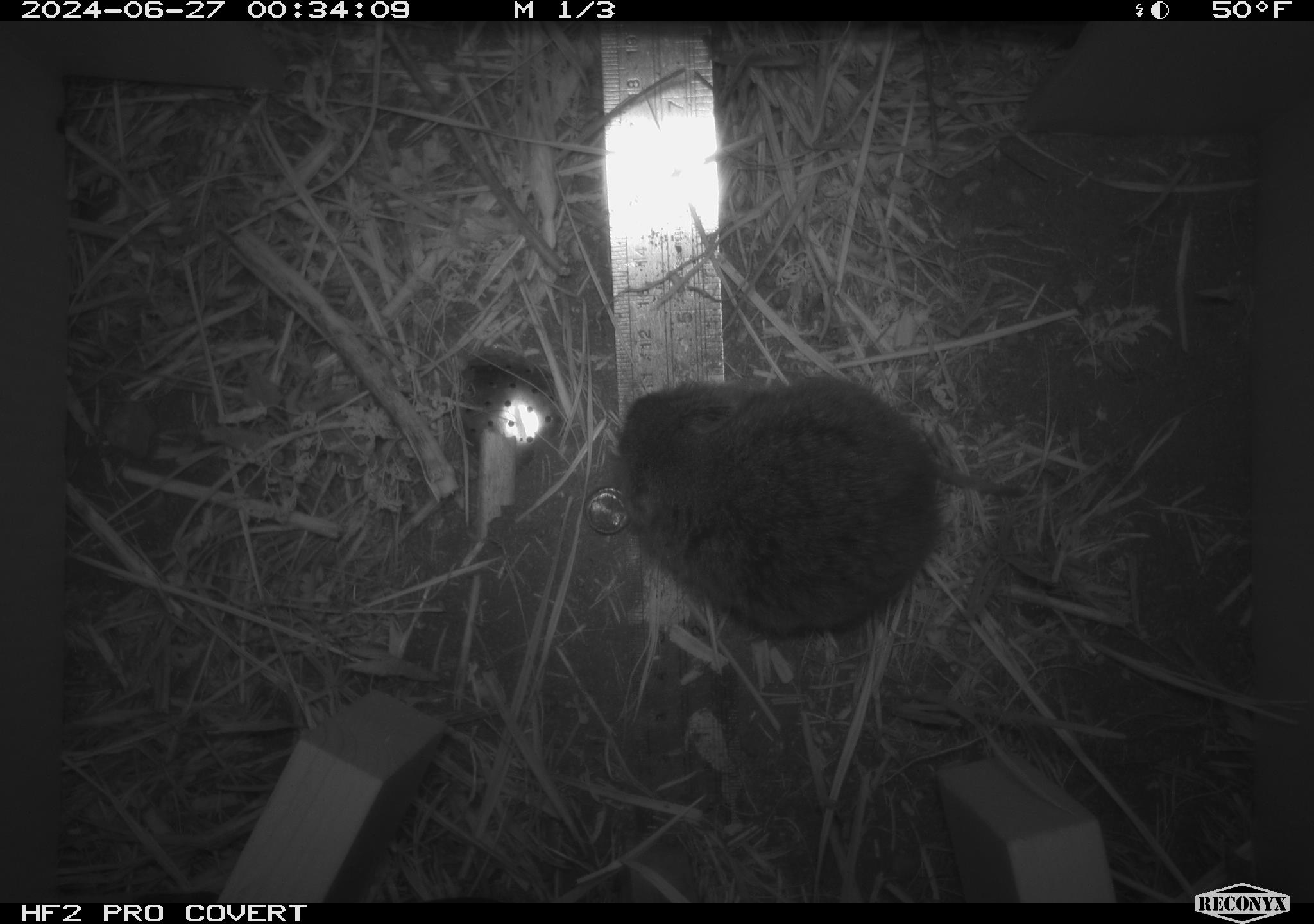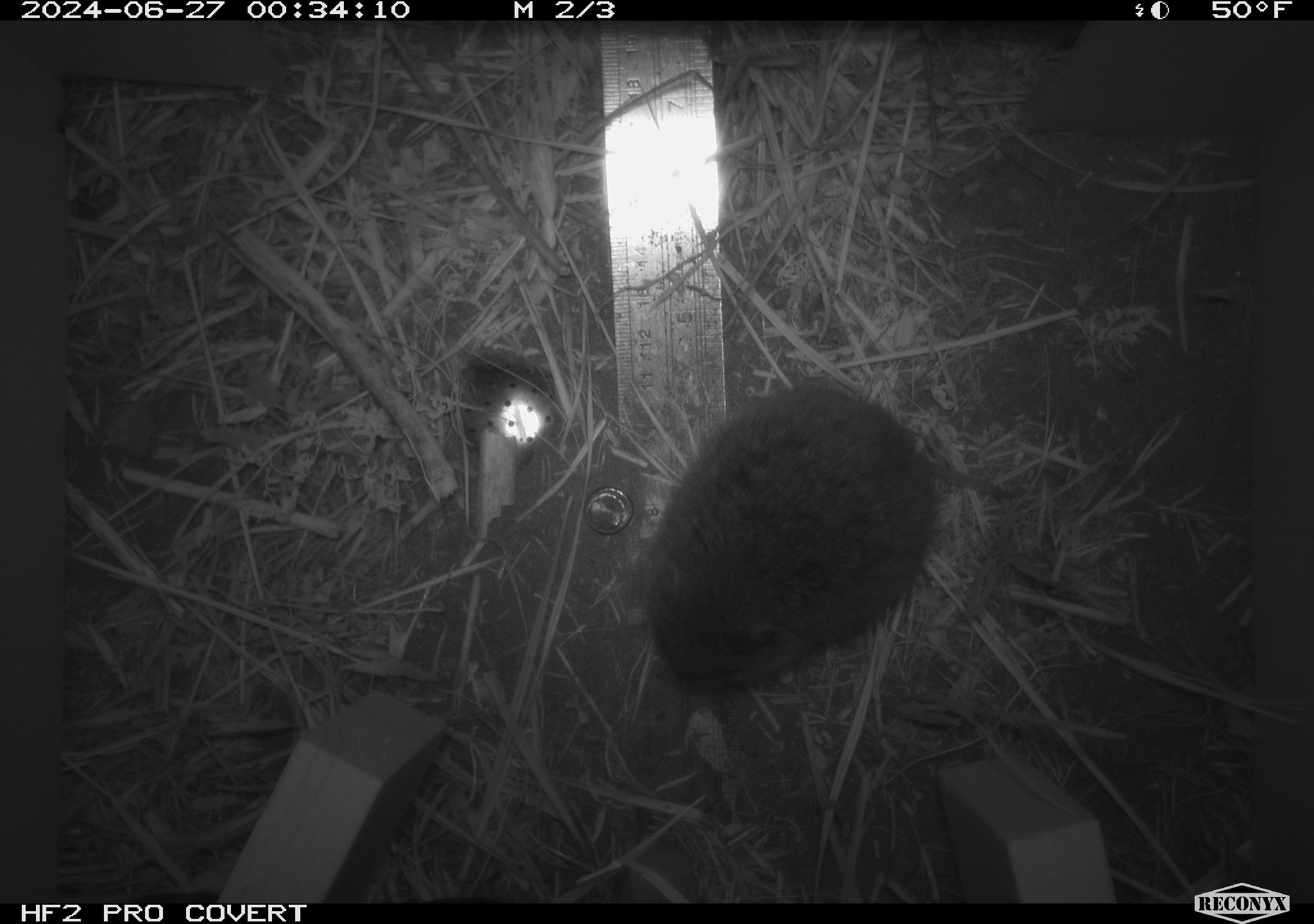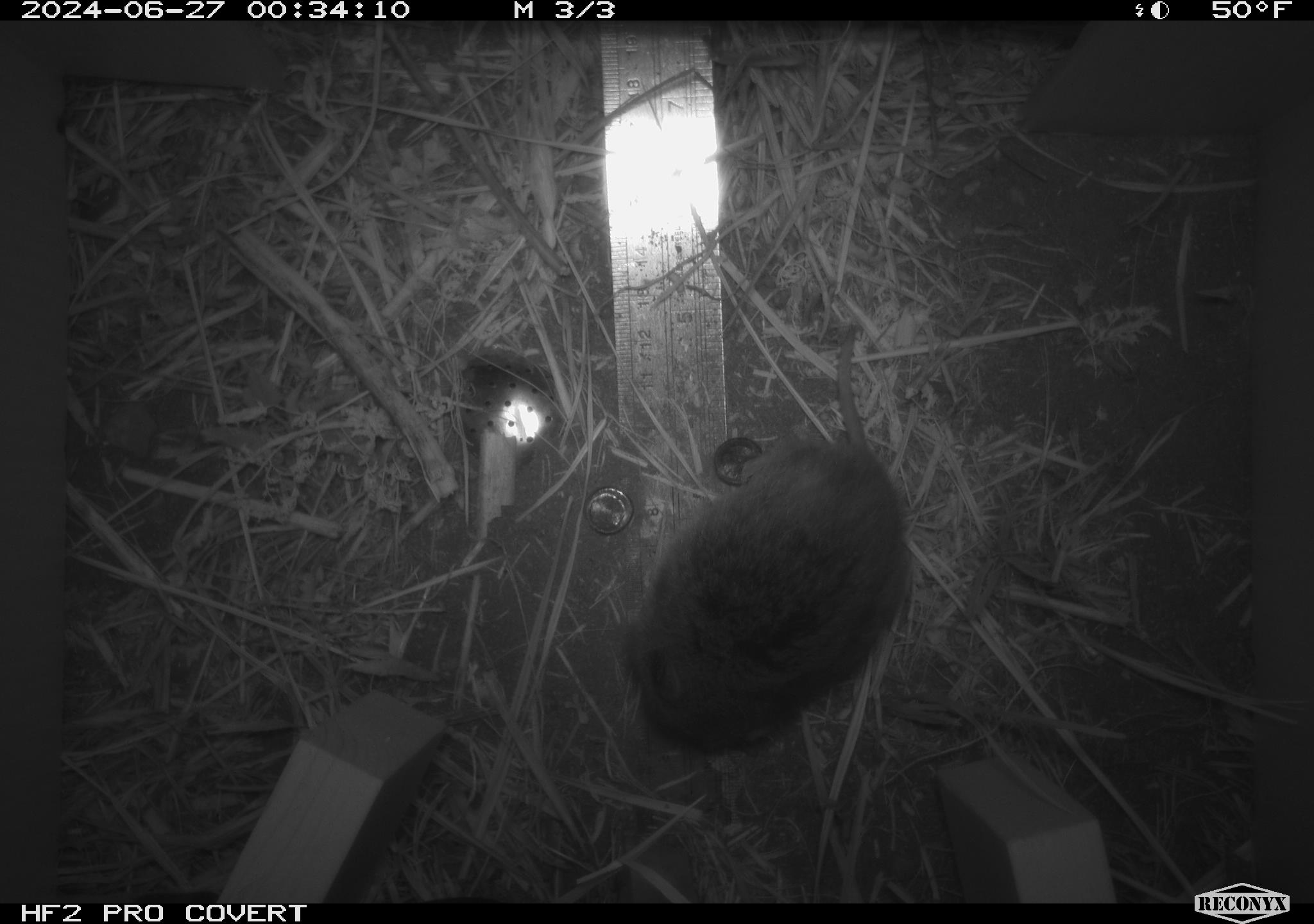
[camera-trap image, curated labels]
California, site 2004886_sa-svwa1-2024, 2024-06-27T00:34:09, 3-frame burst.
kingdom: Animalia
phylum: Chordata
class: Mammalia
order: Rodentia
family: Cricetidae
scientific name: Arvicolinae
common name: voles, lemmings, and muskrats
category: arvicolinae subfamily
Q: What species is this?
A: Arvicolinae subfamily (voles, lemmings, and muskrats) (Arvicolinae).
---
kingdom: Animalia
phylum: Arthropoda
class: Malacostraca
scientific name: Malacostraca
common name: amphipods, crabs, isopods, krill, lobsters and shrimps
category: malacostracan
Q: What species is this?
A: Malacostracan (amphipods, crabs, isopods, krill, lobsters and shrimps) (Malacostraca).